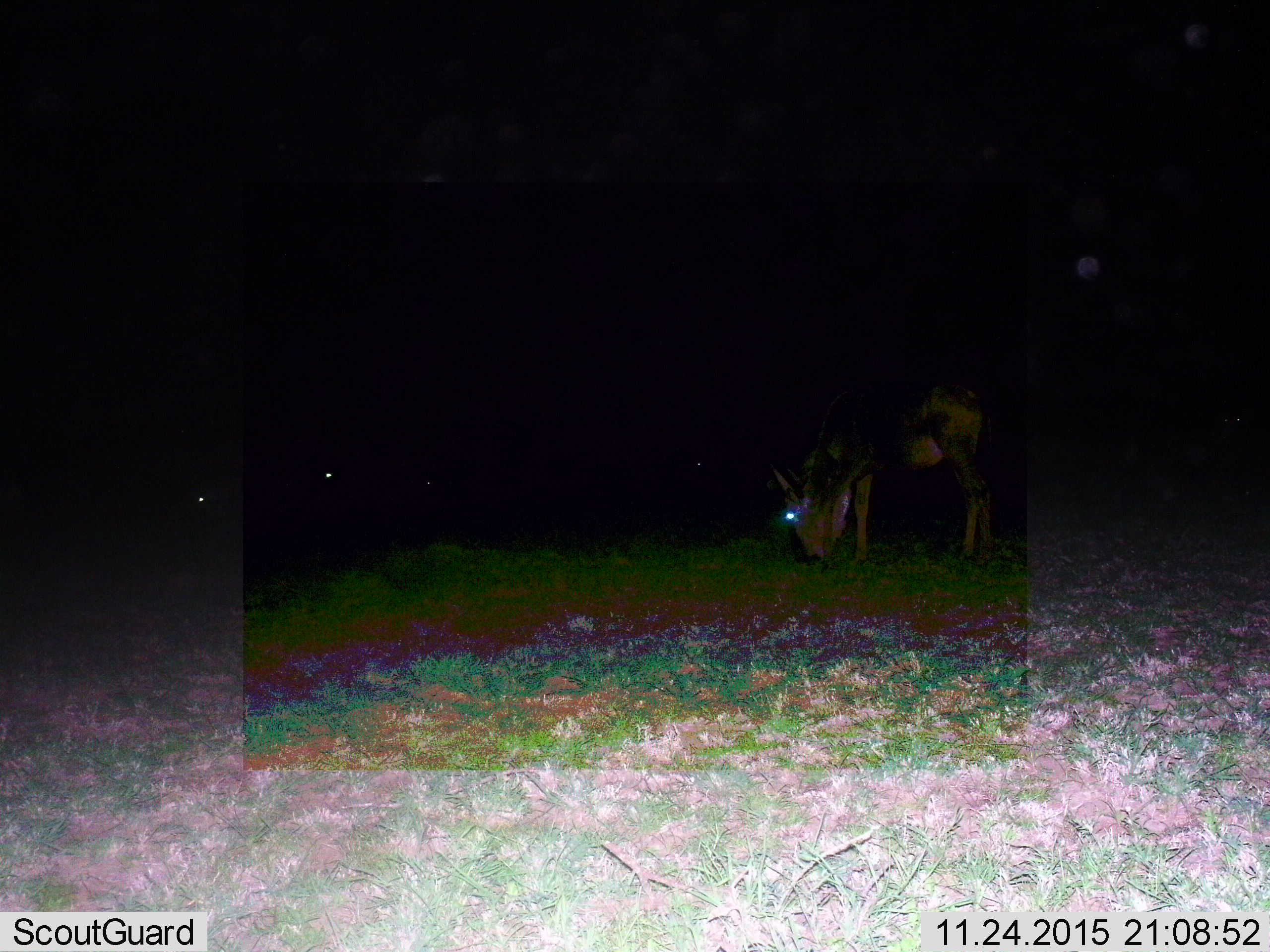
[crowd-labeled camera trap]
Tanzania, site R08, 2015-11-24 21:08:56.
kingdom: Animalia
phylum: Chordata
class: Mammalia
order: Artiodactyla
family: Bovidae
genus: Connochaetes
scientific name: Connochaetes taurinus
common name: blue wildebeest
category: wildebeest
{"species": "wildebeest (blue wildebeest) (Connochaetes taurinus)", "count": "4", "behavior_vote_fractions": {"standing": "100%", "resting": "0%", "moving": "0%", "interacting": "0%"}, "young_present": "0%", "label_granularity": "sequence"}